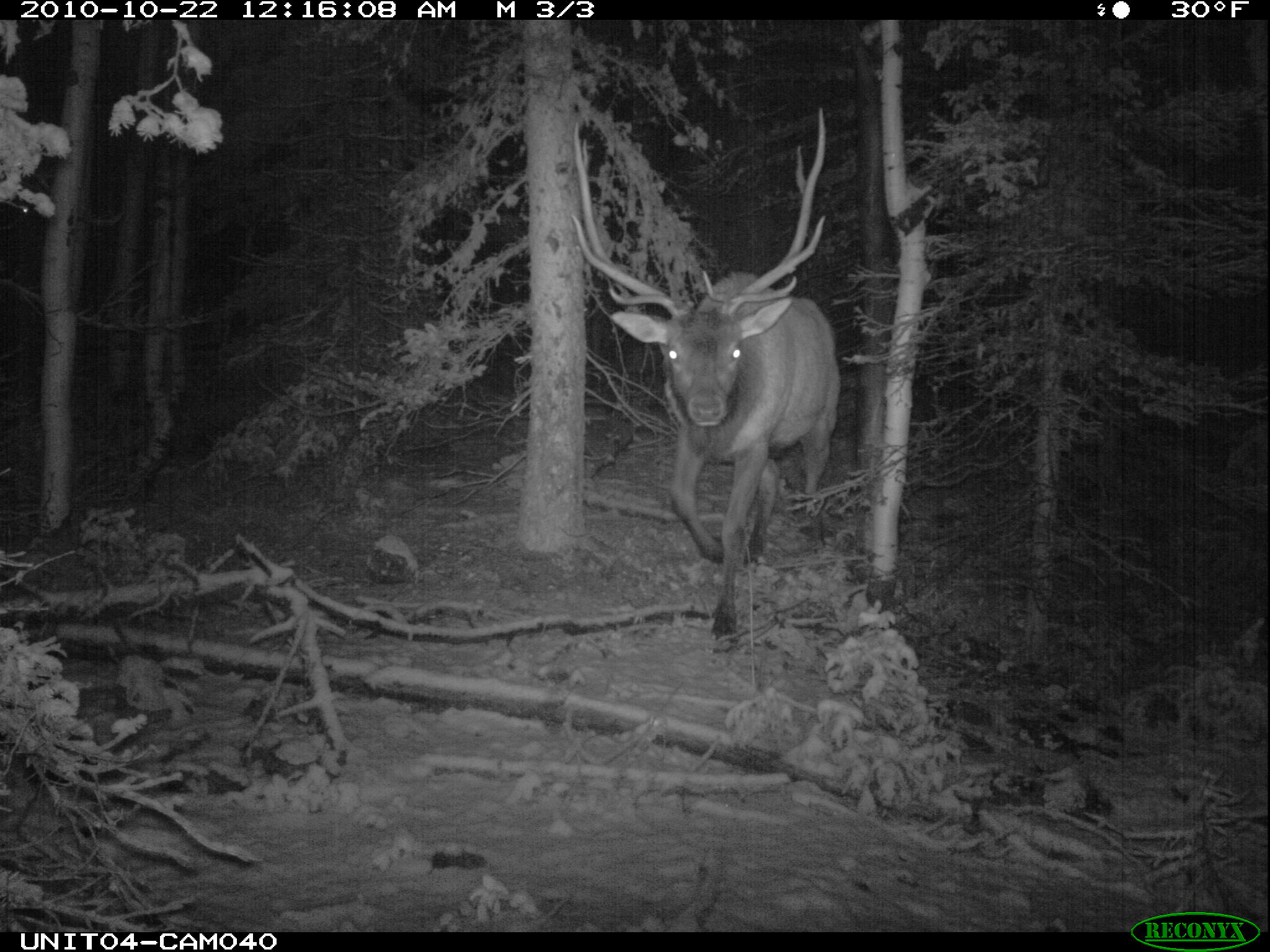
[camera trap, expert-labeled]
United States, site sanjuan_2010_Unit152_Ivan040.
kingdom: Animalia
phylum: Chordata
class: Mammalia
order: Artiodactyla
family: Cervidae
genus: Cervus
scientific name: Cervus elaphus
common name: red deer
Cervus elaphus (red deer).